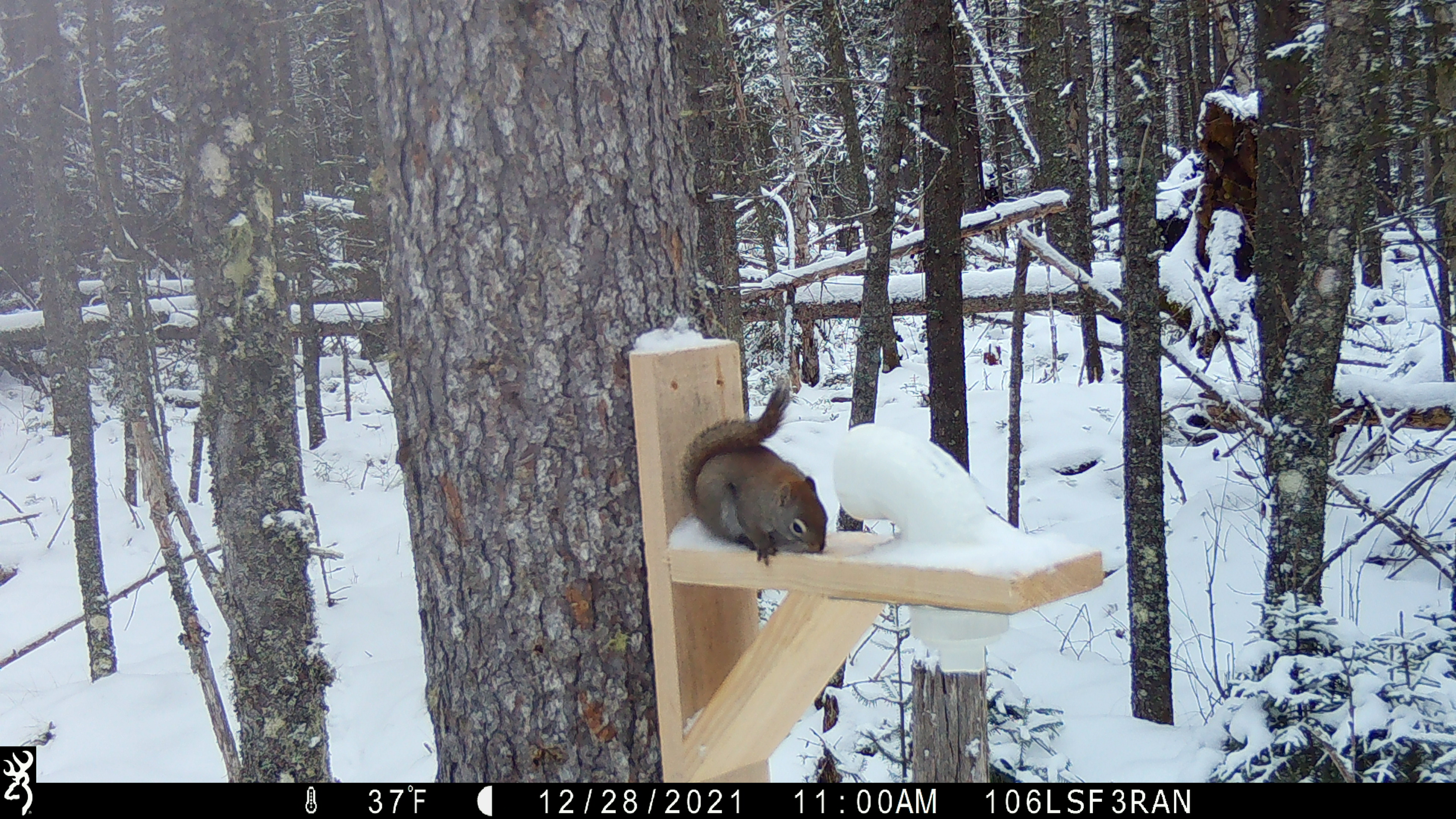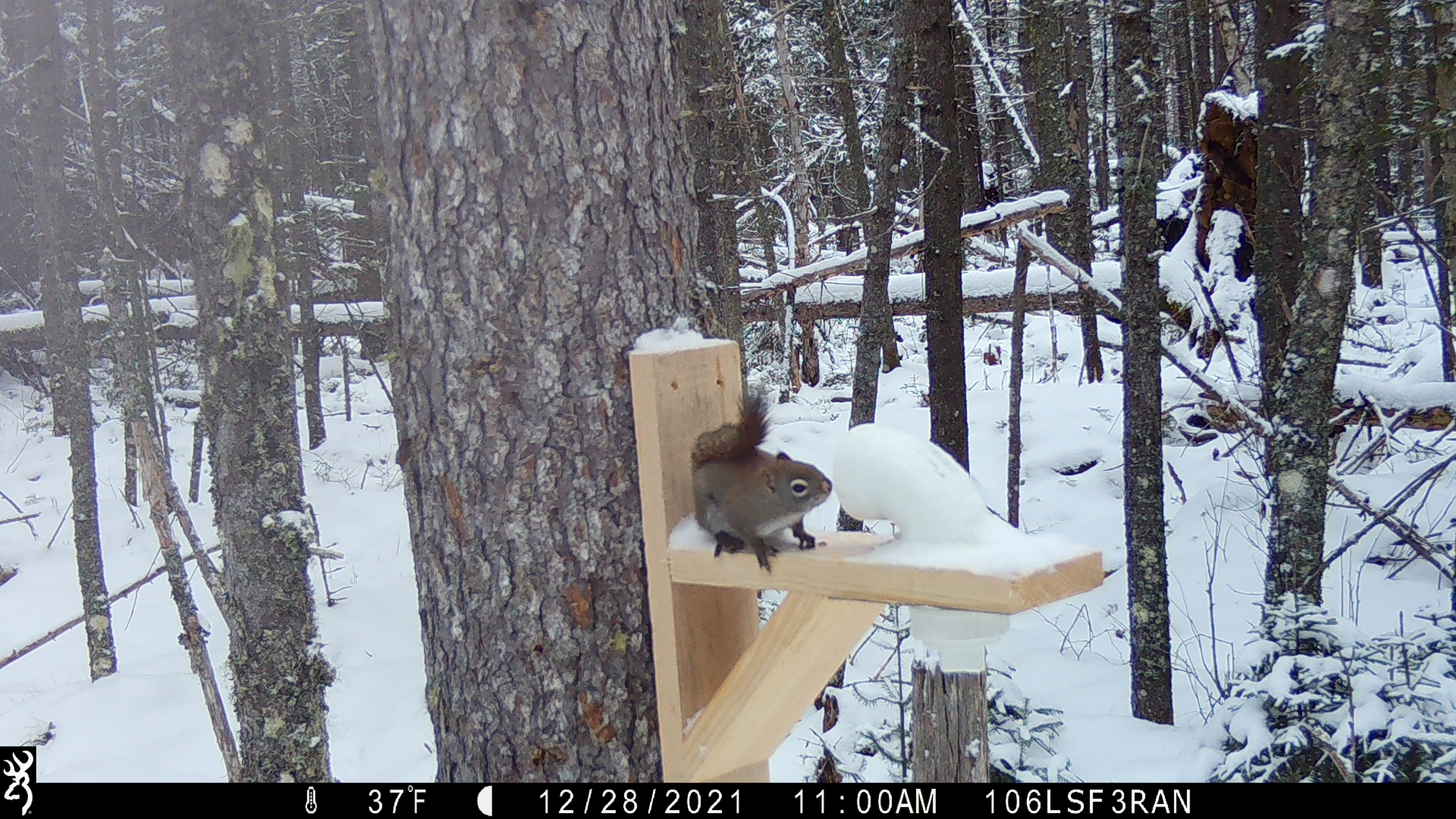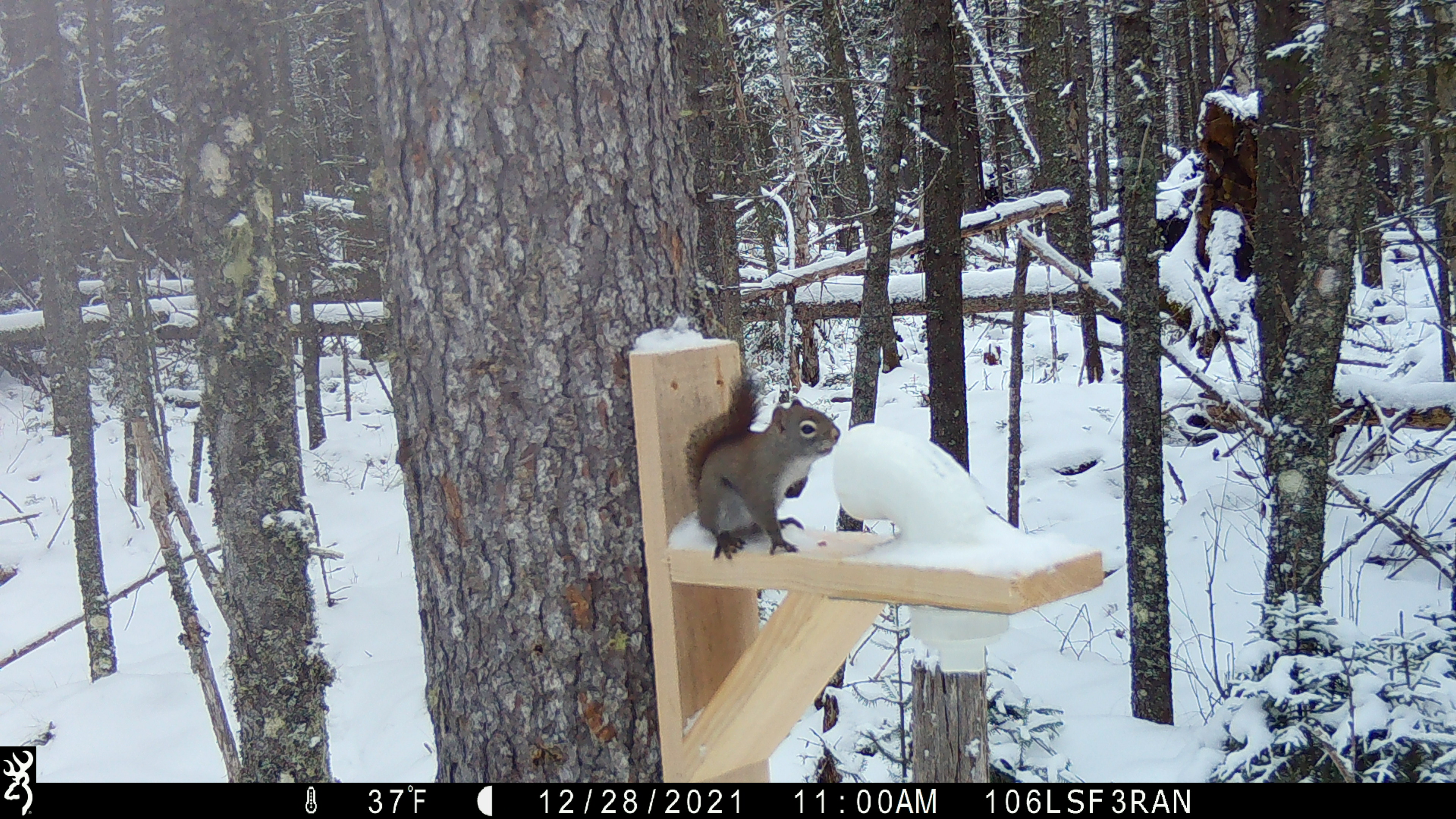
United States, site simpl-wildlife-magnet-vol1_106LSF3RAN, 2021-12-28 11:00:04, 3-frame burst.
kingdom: Animalia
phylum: Chordata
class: Mammalia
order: Rodentia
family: Sciuridae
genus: Tamiasciurus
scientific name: Tamiasciurus hudsonicus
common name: red squirrel